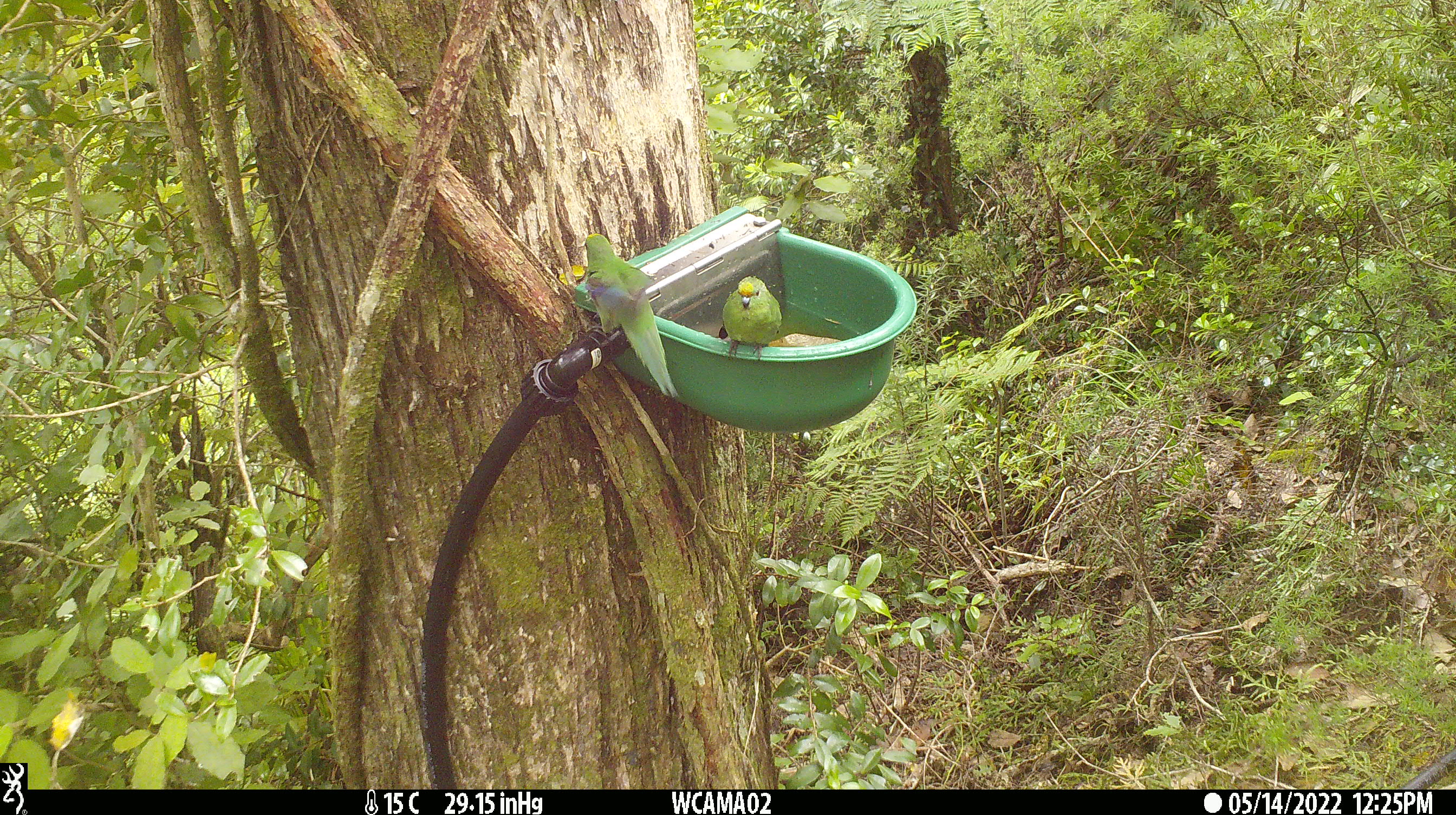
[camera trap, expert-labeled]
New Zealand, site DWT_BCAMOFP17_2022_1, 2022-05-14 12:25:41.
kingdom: Animalia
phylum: Chordata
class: Aves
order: Psittaciformes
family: Psittaculidae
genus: Cyanoramphus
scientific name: Cyanoramphus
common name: parakeet